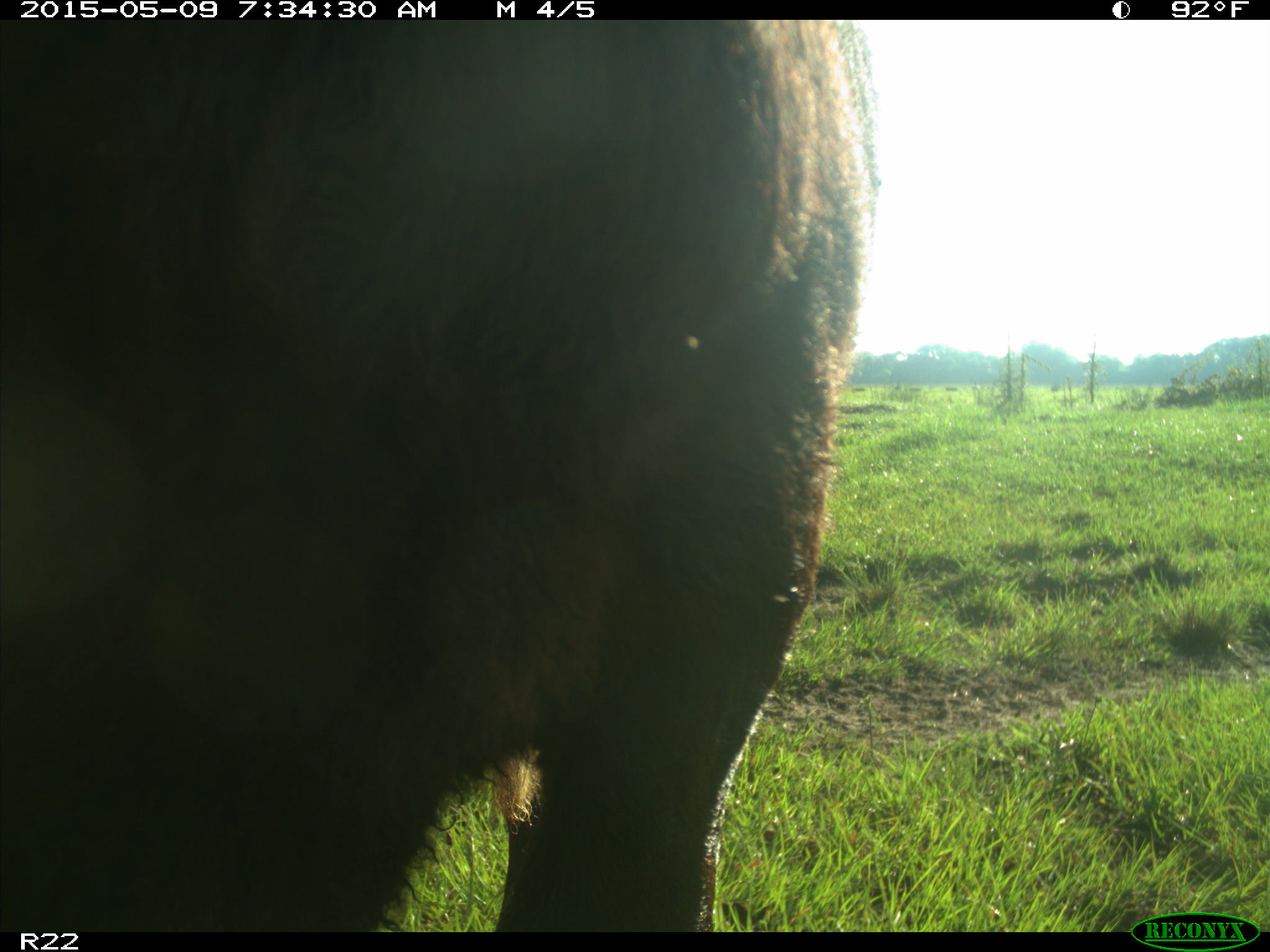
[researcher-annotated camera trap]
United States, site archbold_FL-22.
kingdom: Animalia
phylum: Chordata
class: Mammalia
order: Artiodactyla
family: Bovidae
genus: Bos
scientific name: Bos taurus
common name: domestic cow